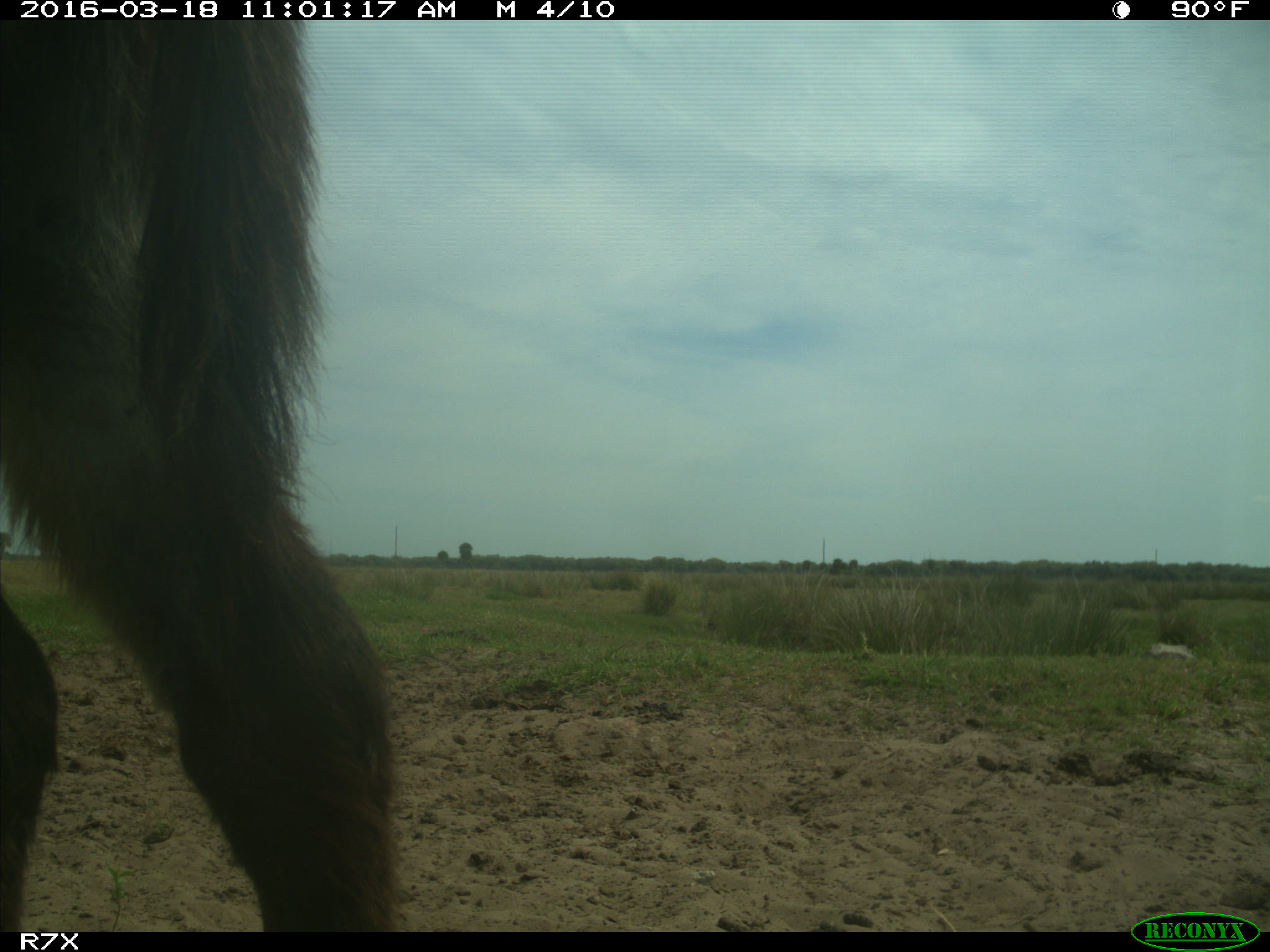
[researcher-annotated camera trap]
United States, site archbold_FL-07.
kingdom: Animalia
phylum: Chordata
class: Mammalia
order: Perissodactyla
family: Equidae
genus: Equus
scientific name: Equus africanus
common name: african wild ass